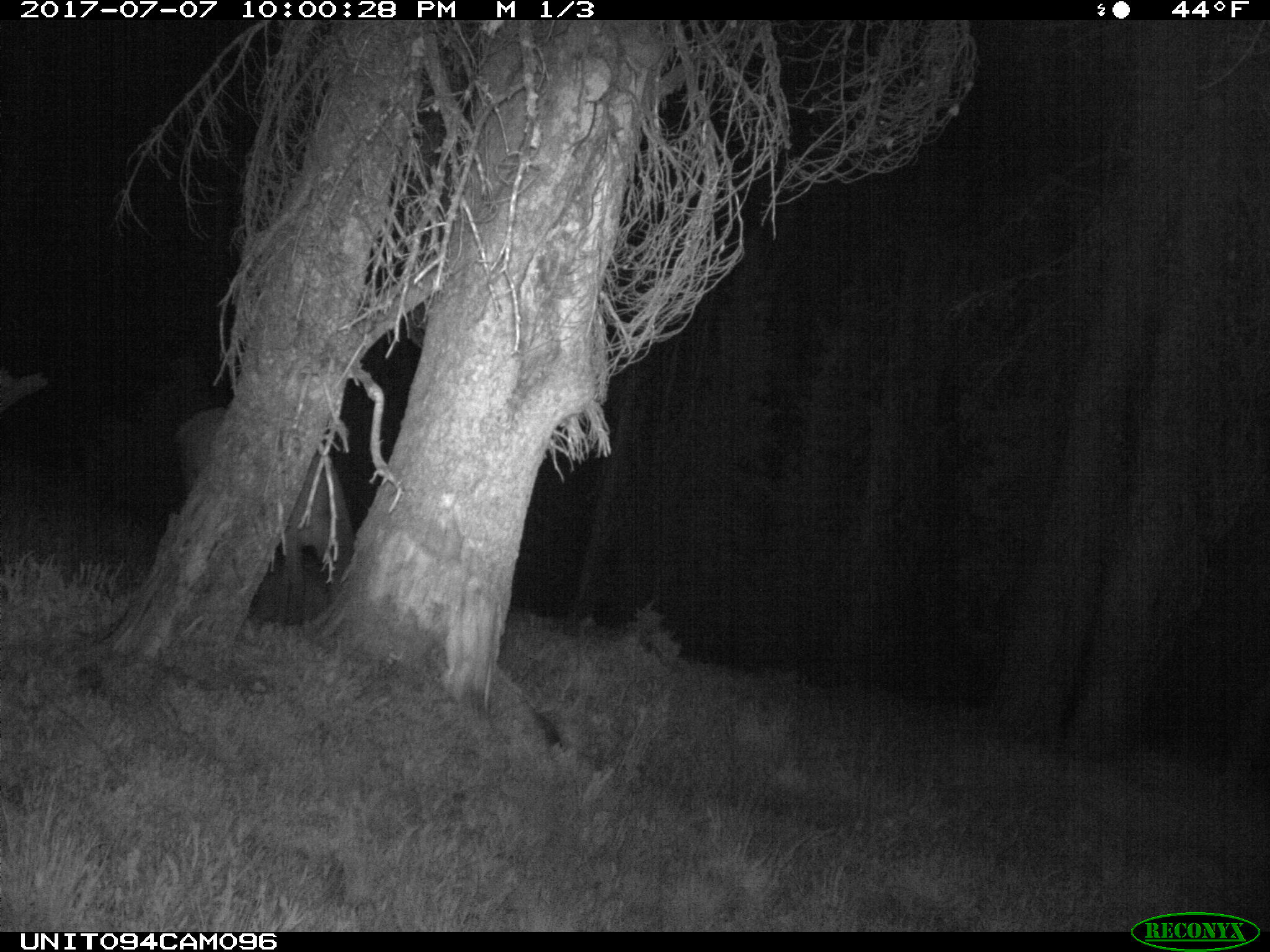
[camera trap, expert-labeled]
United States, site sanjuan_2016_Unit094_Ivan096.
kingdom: Animalia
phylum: Chordata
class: Mammalia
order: Artiodactyla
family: Cervidae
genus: Cervus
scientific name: Cervus elaphus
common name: red deer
Cervus elaphus (red deer).